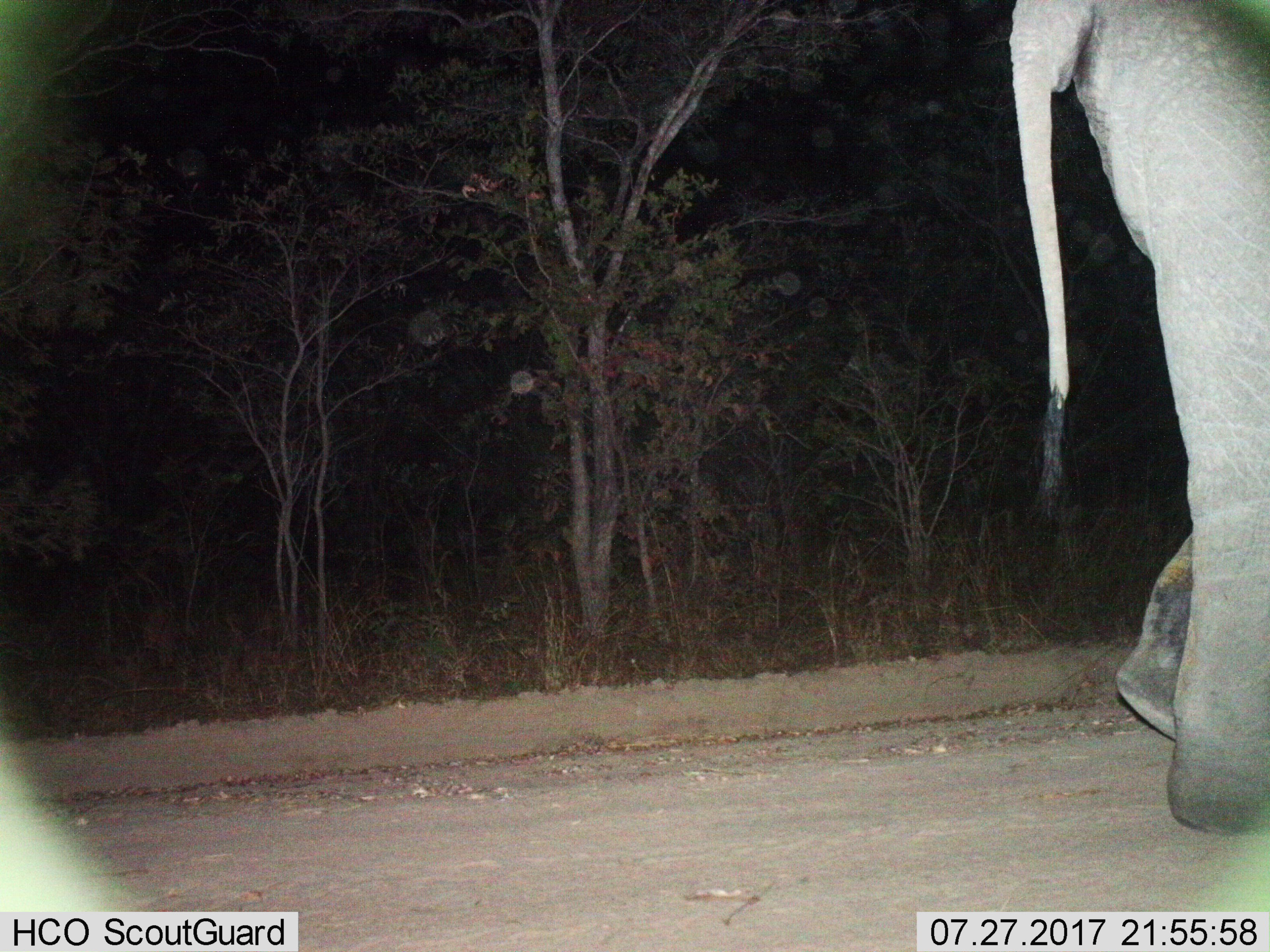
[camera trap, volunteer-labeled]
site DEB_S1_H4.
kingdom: Animalia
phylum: Chordata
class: Mammalia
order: Proboscidea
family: Elephantidae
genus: Loxodonta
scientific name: Loxodonta africana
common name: african bush elephant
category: elephant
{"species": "elephant (african bush elephant) (Loxodonta africana)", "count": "1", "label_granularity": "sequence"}